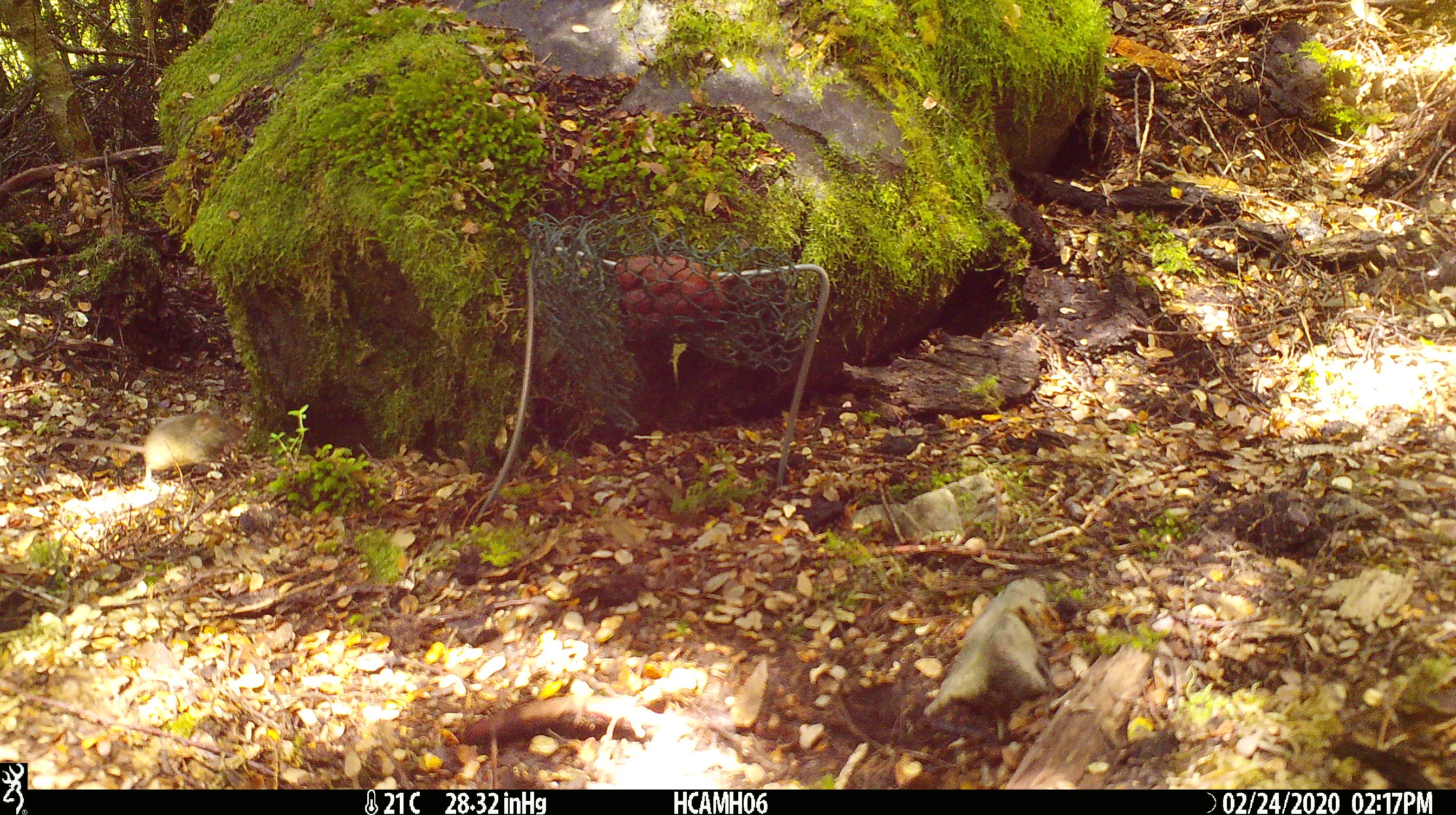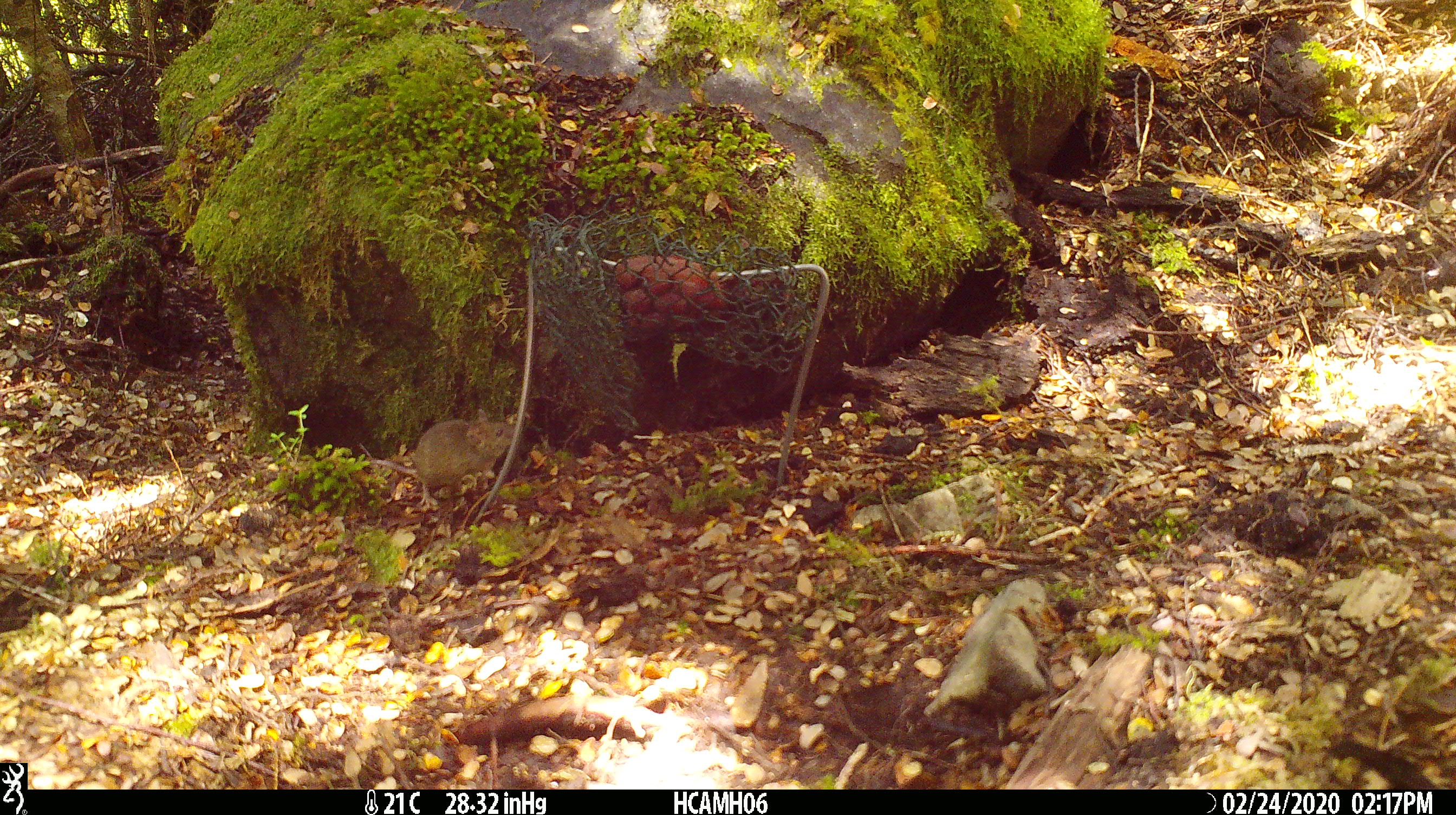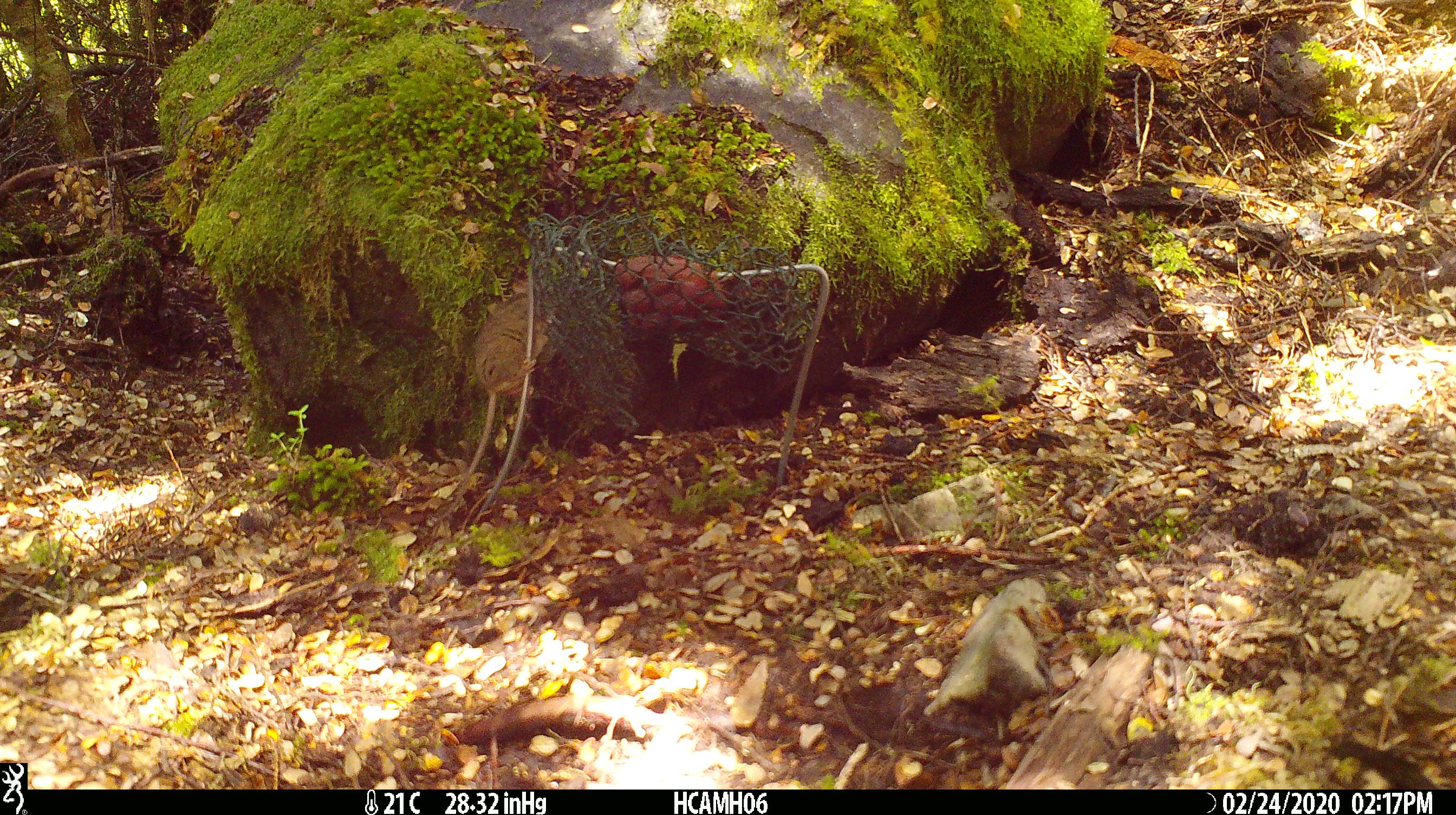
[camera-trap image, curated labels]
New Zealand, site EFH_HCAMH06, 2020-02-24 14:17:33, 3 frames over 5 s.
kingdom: Animalia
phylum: Chordata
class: Mammalia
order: Rodentia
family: Muridae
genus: Mus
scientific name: Mus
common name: mouse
Mouse (Mus).